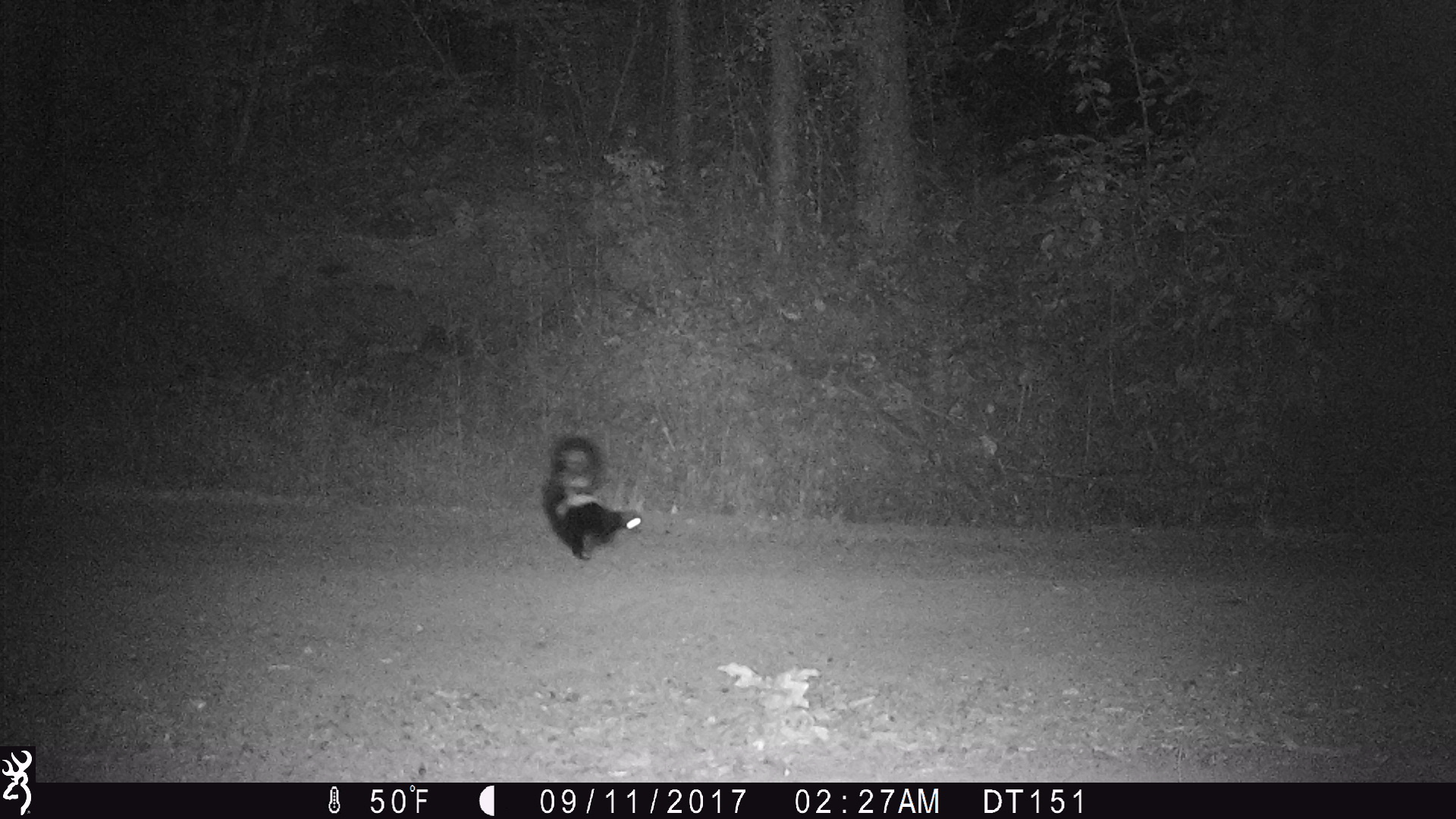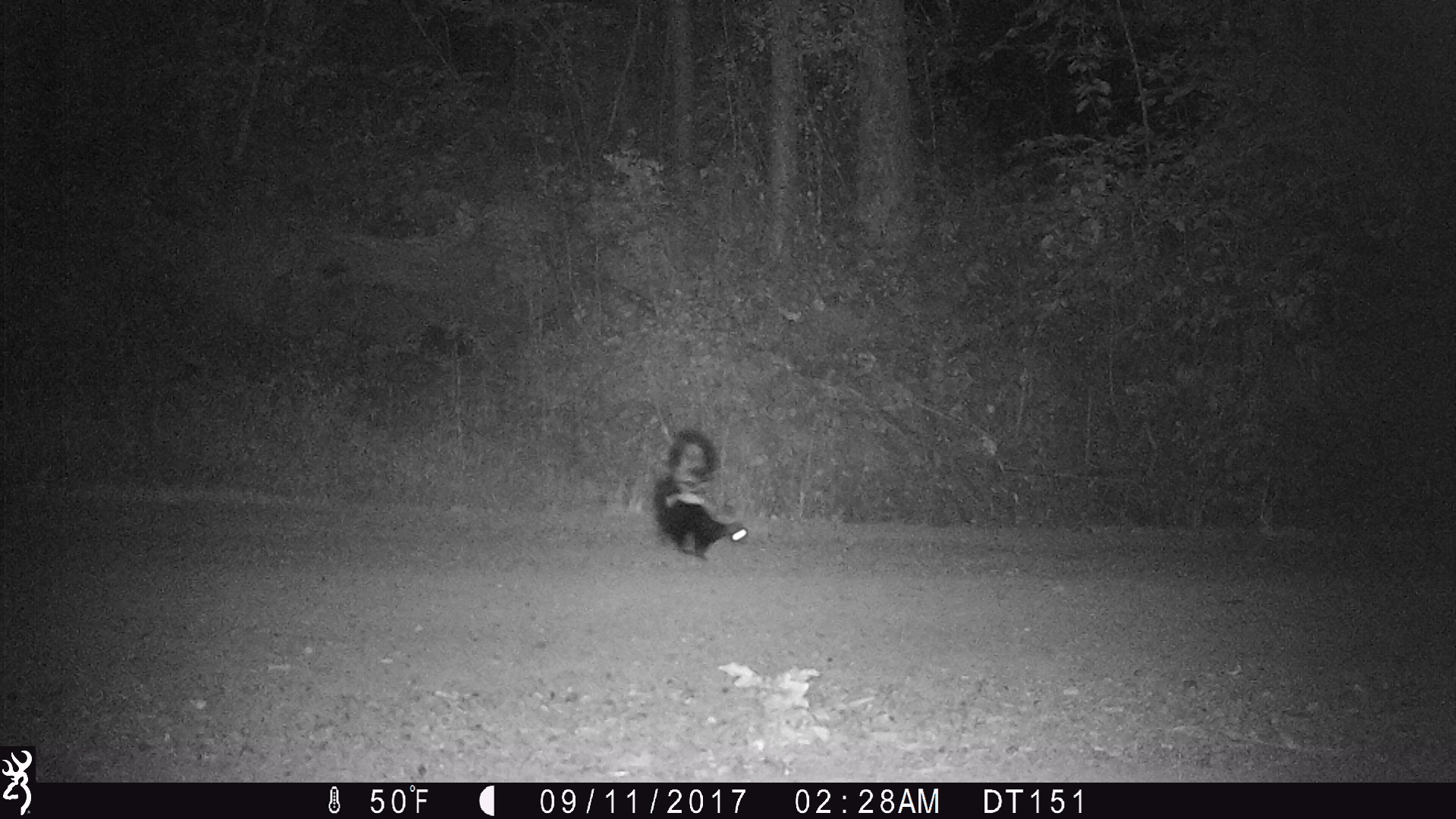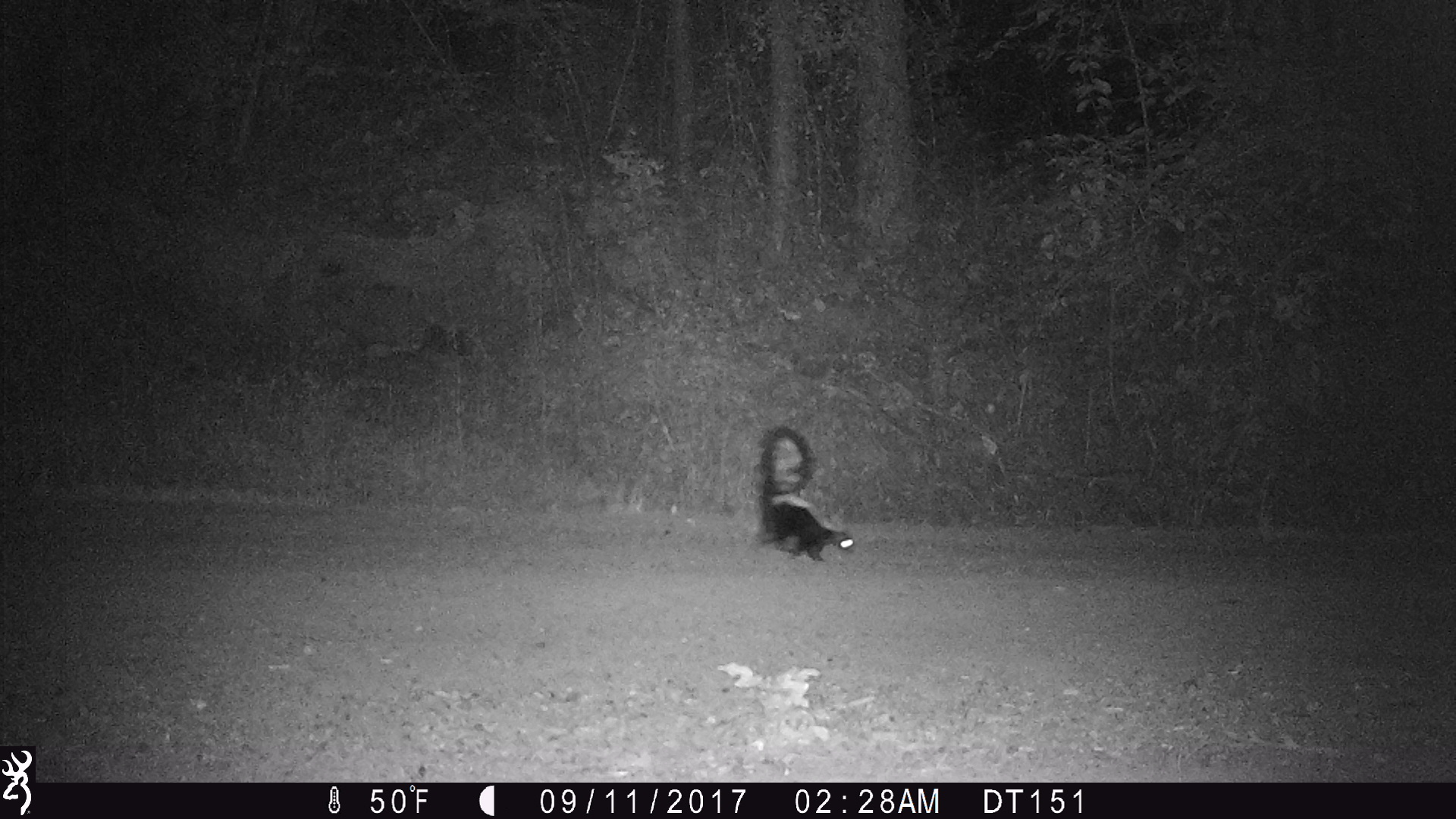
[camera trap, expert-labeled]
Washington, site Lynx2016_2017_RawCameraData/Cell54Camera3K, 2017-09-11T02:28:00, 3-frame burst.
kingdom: Animalia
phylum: Chordata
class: Mammalia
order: Carnivora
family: Mephitidae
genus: Mephitis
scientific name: Mephitis mephitis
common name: striped skunk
Mephitis mephitis (striped skunk). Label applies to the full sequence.